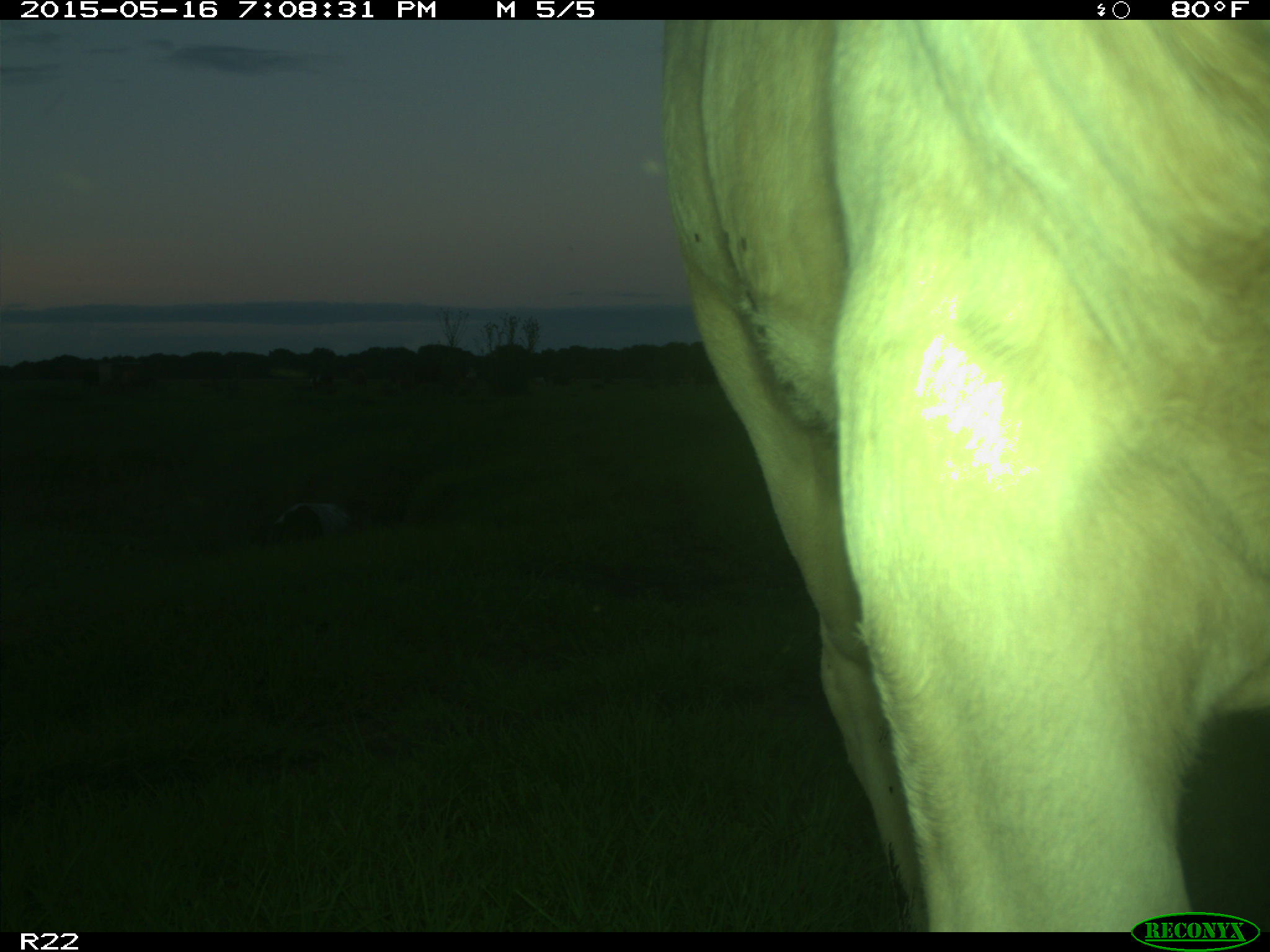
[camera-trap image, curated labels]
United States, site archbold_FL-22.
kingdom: Animalia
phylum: Chordata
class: Mammalia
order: Artiodactyla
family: Bovidae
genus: Bos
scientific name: Bos taurus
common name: domestic cow